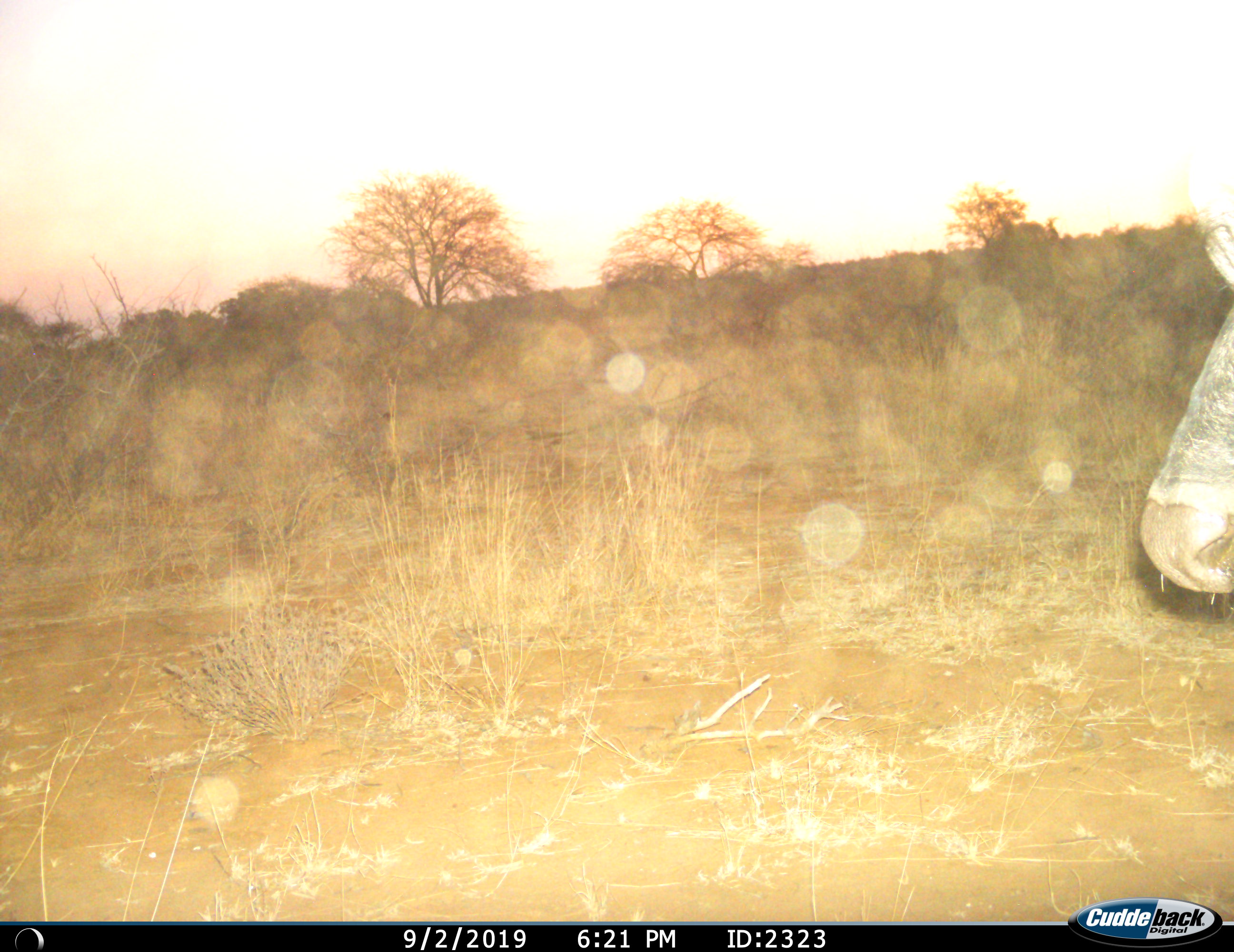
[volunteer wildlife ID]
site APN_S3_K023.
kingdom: Animalia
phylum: Chordata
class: Mammalia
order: Artiodactyla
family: Bovidae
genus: Syncerus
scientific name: Syncerus caffer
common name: african buffalo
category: buffalo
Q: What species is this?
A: Buffalo (african buffalo) (Syncerus caffer).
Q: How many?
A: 1.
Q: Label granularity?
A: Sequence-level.